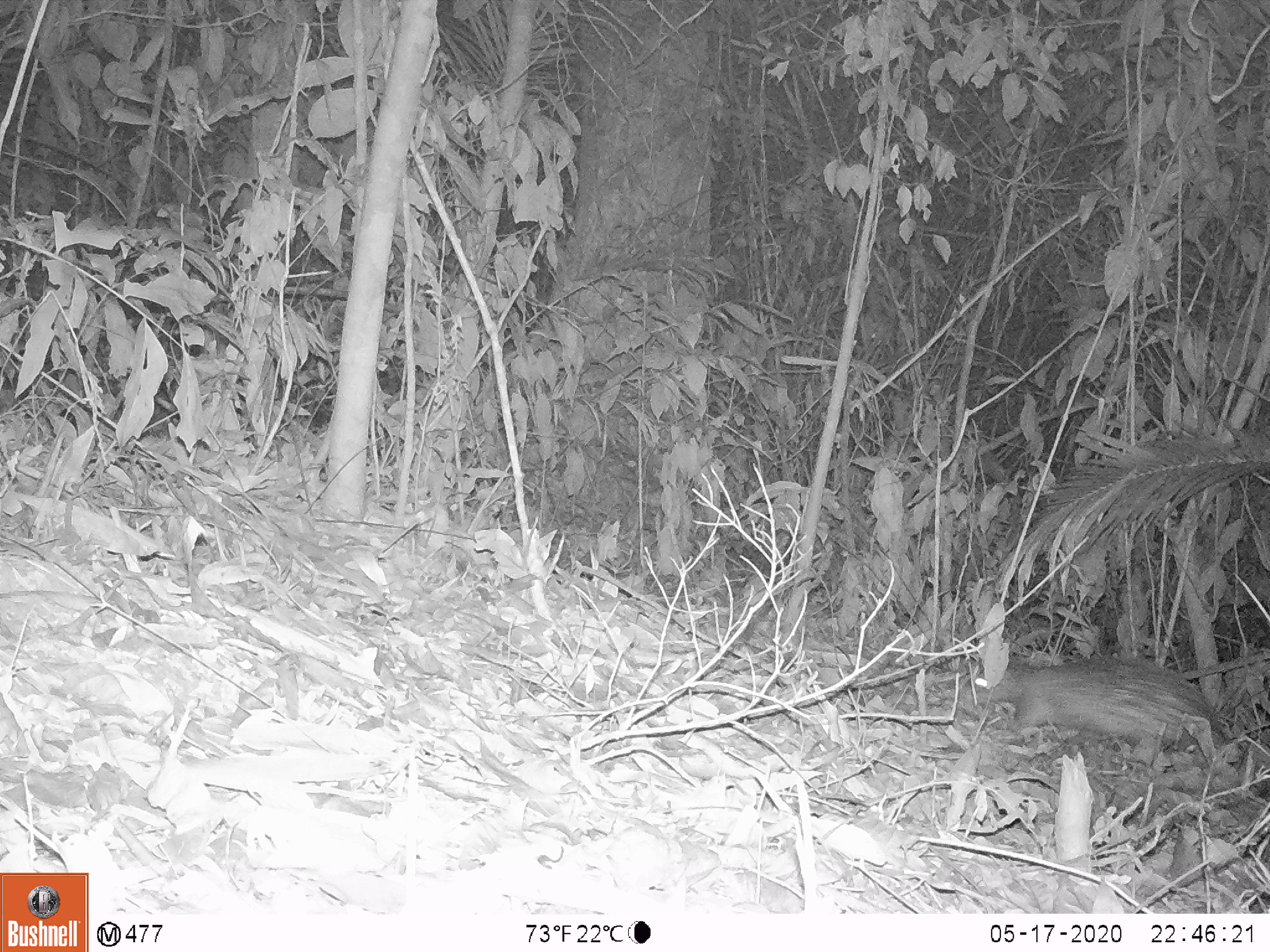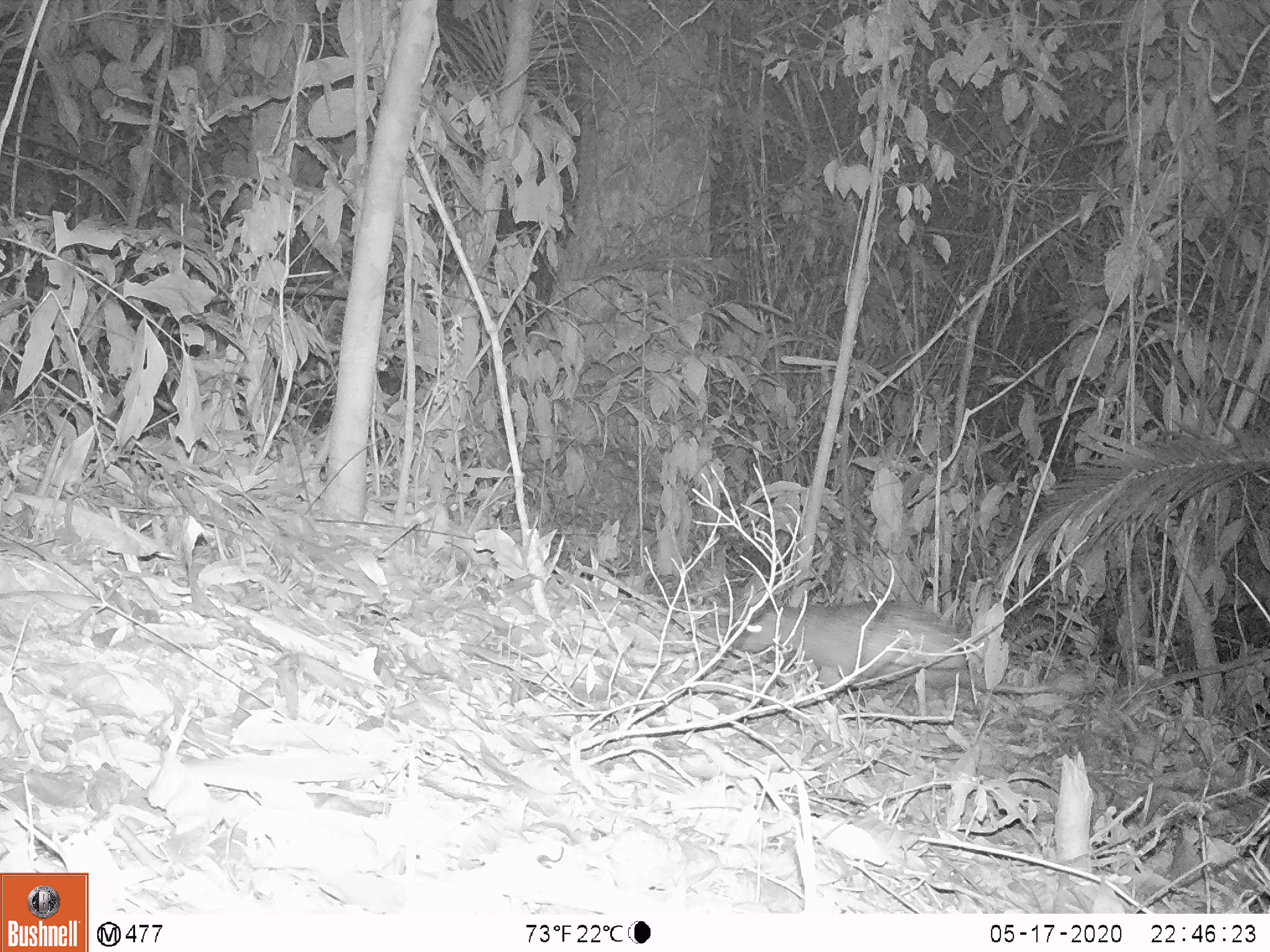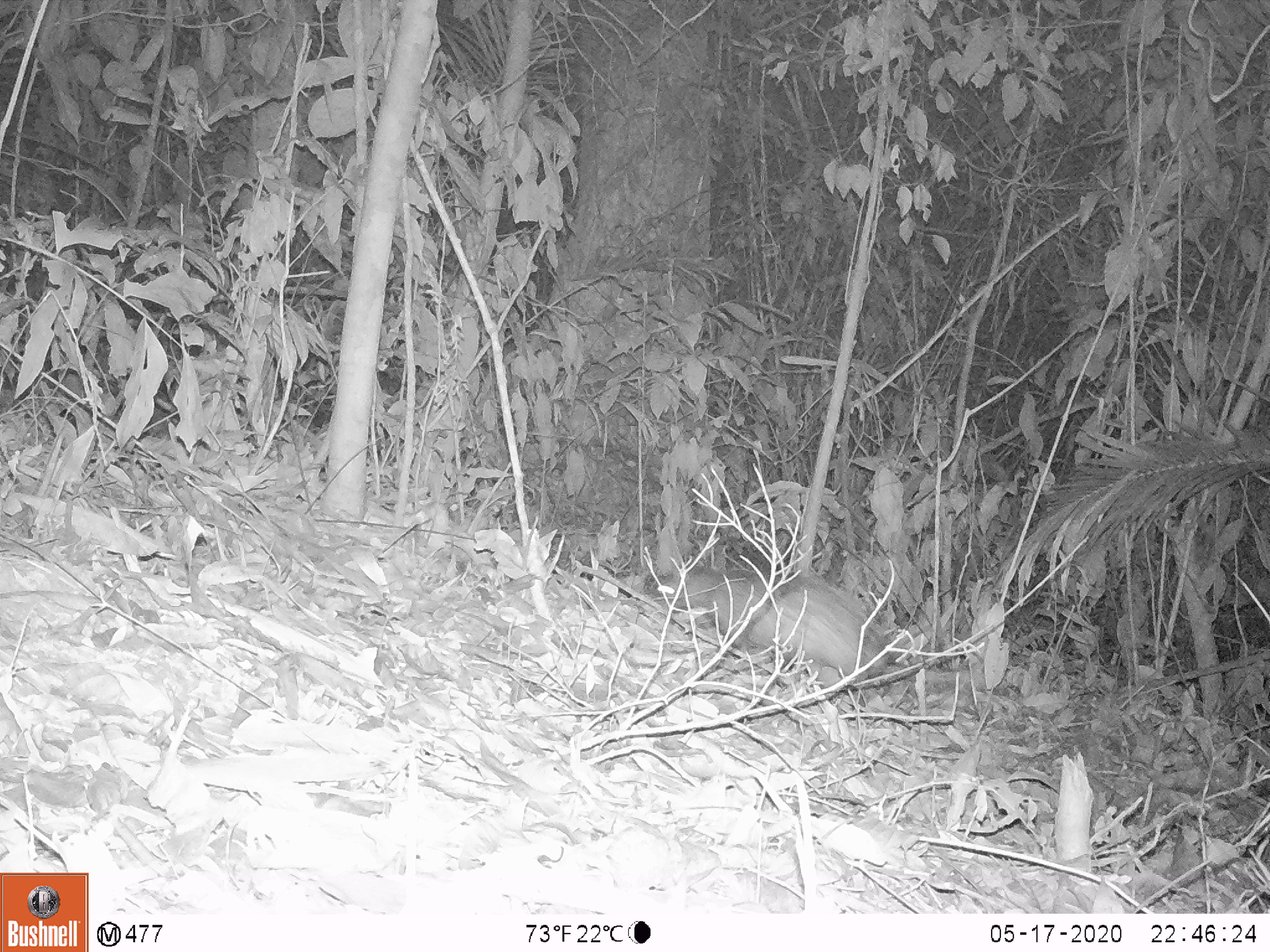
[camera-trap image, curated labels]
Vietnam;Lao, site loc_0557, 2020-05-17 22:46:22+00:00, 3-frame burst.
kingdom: Animalia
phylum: Chordata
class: Mammalia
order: Rodentia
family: Hystricidae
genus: Atherurus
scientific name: Atherurus macrourus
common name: asiatic brush-tailed porcupine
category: asiatic brush tailed porcupine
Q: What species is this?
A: Asiatic brush tailed porcupine (asiatic brush-tailed porcupine) (Atherurus macrourus).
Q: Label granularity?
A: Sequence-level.